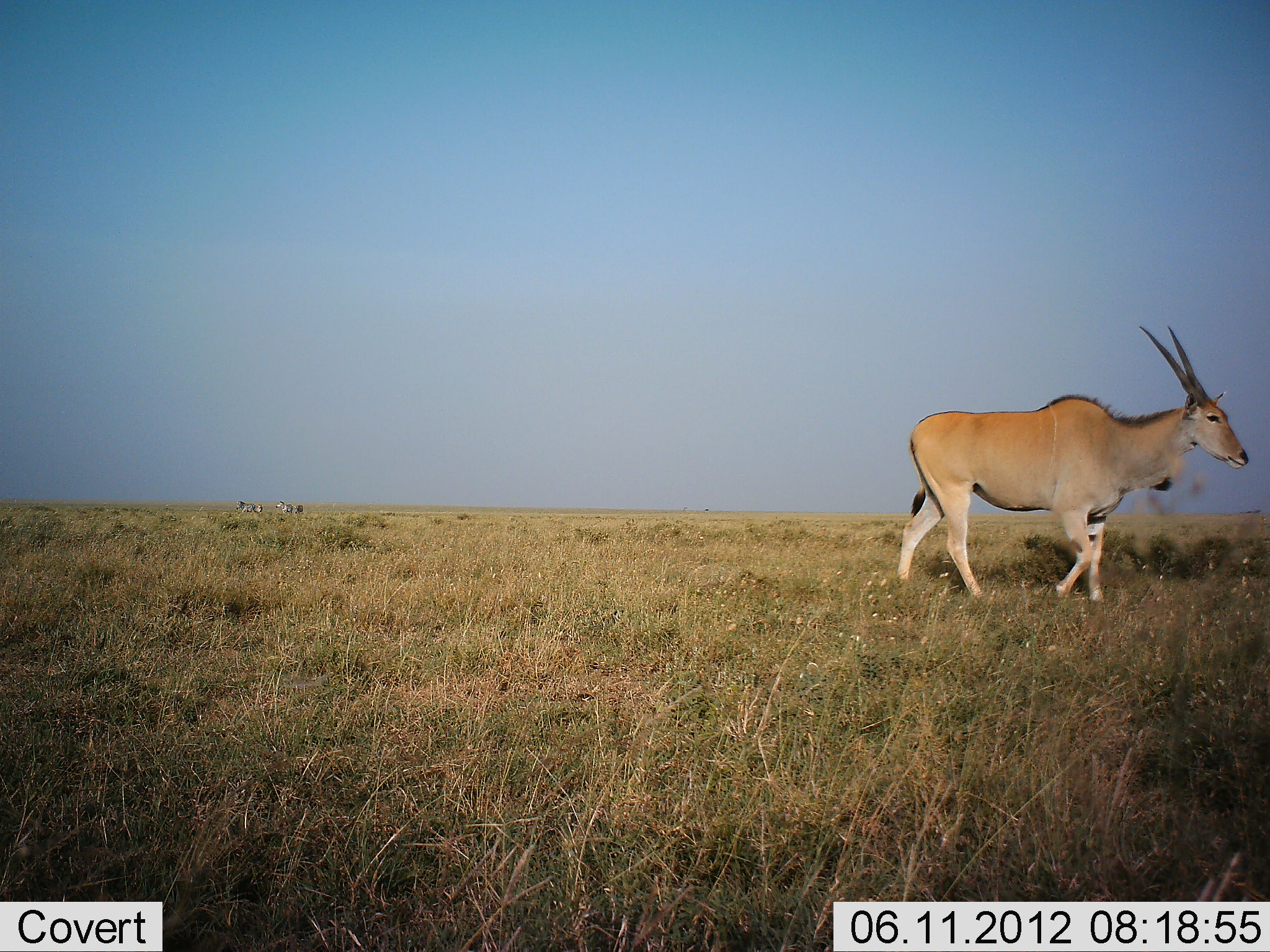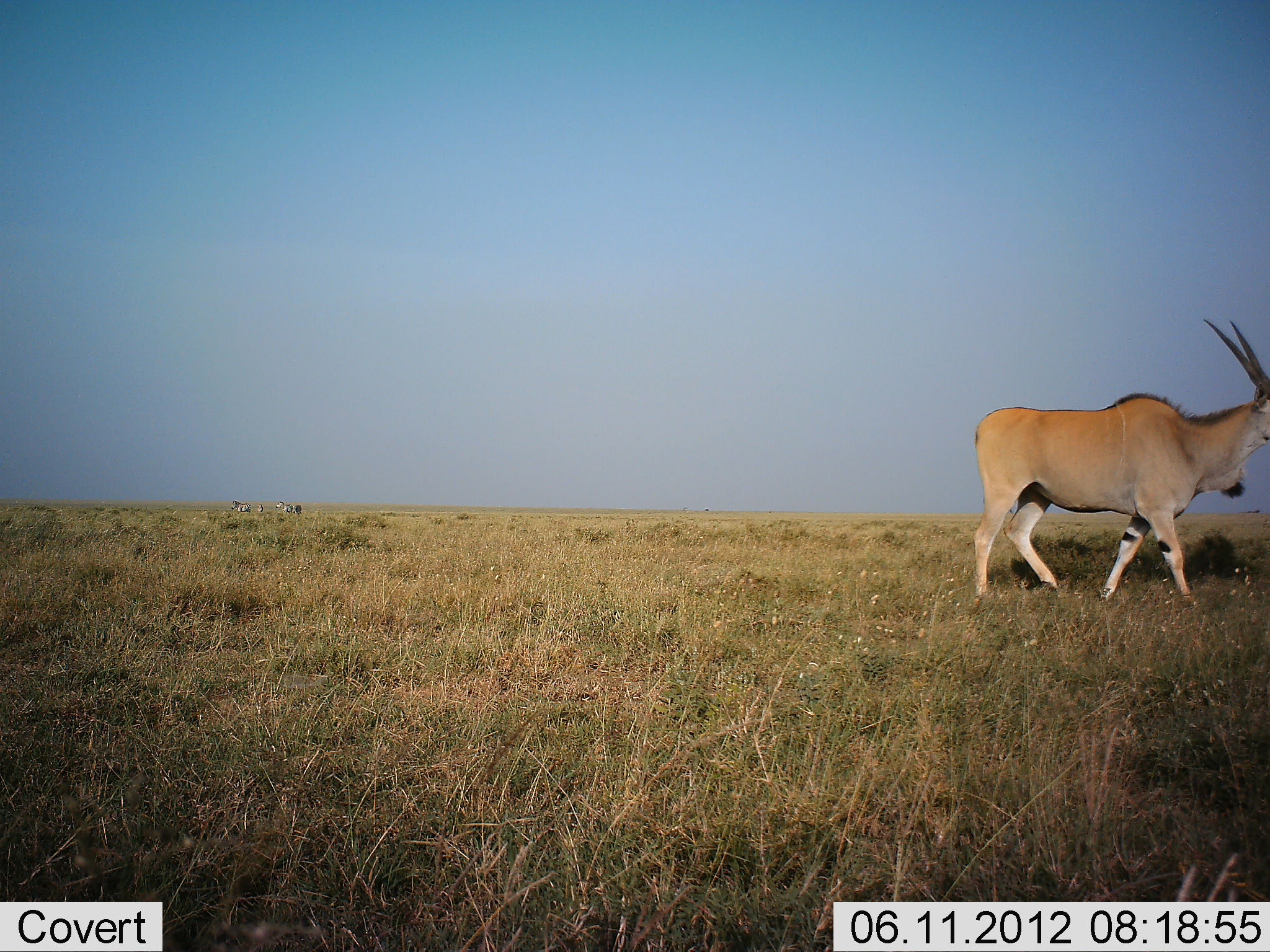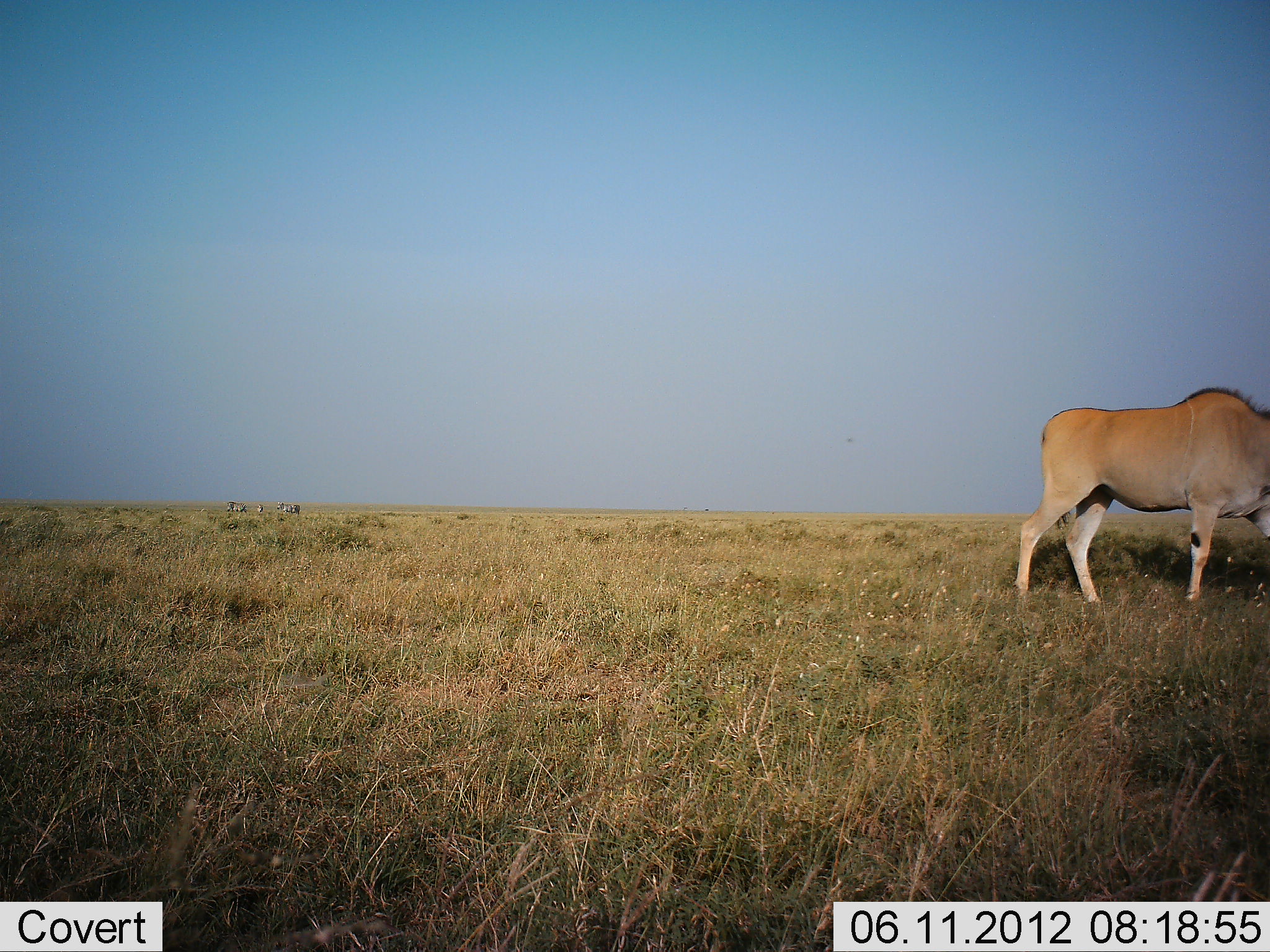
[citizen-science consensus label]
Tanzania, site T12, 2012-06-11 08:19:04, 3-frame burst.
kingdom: Animalia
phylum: Chordata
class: Mammalia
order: Artiodactyla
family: Bovidae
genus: Tragelaphus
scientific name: Tragelaphus oryx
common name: eland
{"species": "eland (Tragelaphus oryx)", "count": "1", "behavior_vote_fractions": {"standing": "0%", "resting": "0%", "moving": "100%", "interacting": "0%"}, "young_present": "0%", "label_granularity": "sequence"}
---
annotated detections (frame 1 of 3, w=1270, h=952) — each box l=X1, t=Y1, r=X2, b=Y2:
animal: l=891, t=323, r=1250, b=605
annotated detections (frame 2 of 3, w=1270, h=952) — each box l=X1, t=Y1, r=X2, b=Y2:
animal: l=972, t=318, r=1270, b=612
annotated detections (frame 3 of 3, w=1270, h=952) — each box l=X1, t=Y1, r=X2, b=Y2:
animal: l=1011, t=385, r=1270, b=610